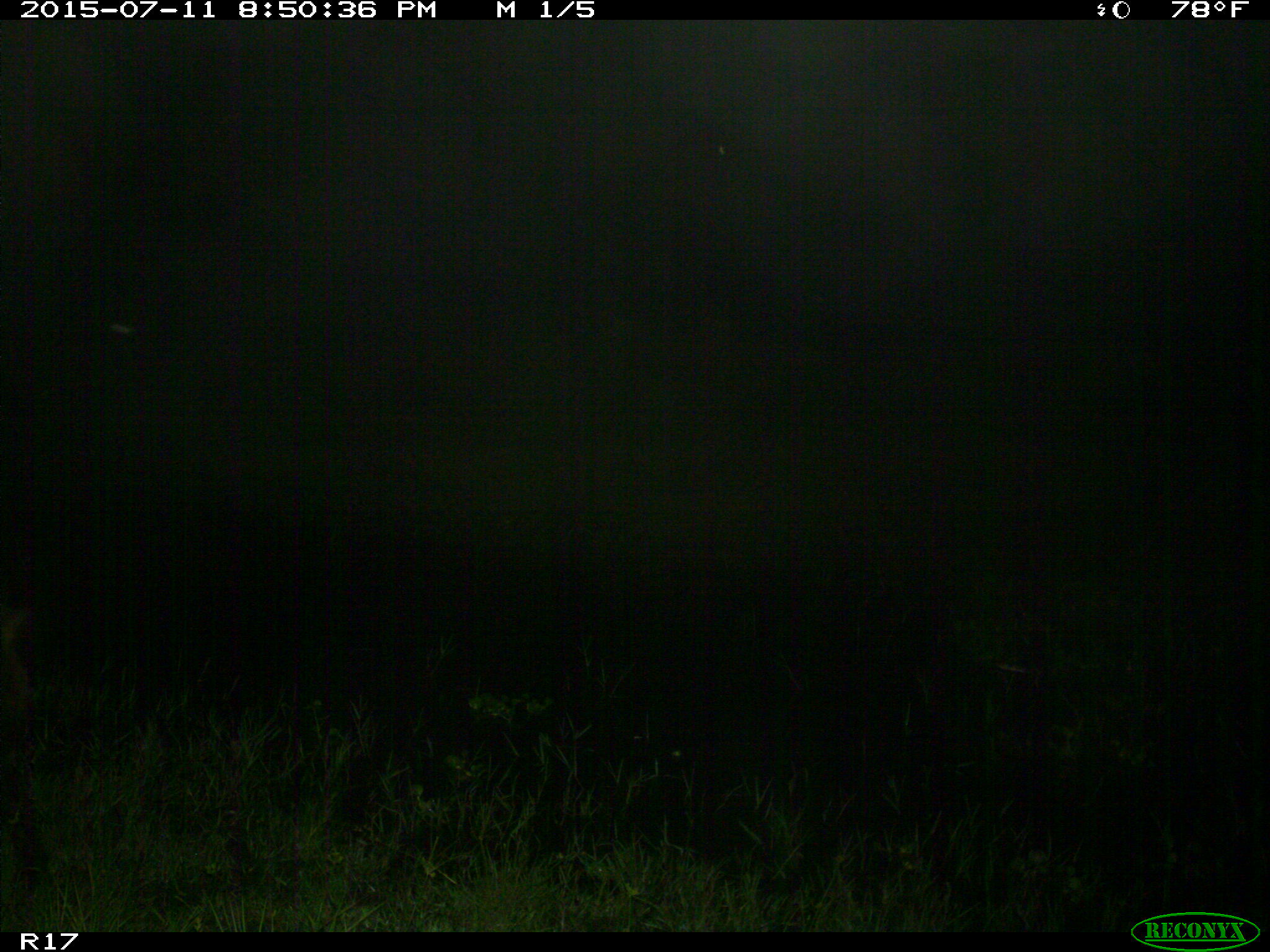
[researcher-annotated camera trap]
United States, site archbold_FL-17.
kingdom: Animalia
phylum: Chordata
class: Mammalia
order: Artiodactyla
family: Suidae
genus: Sus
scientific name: Sus scrofa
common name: wild boar